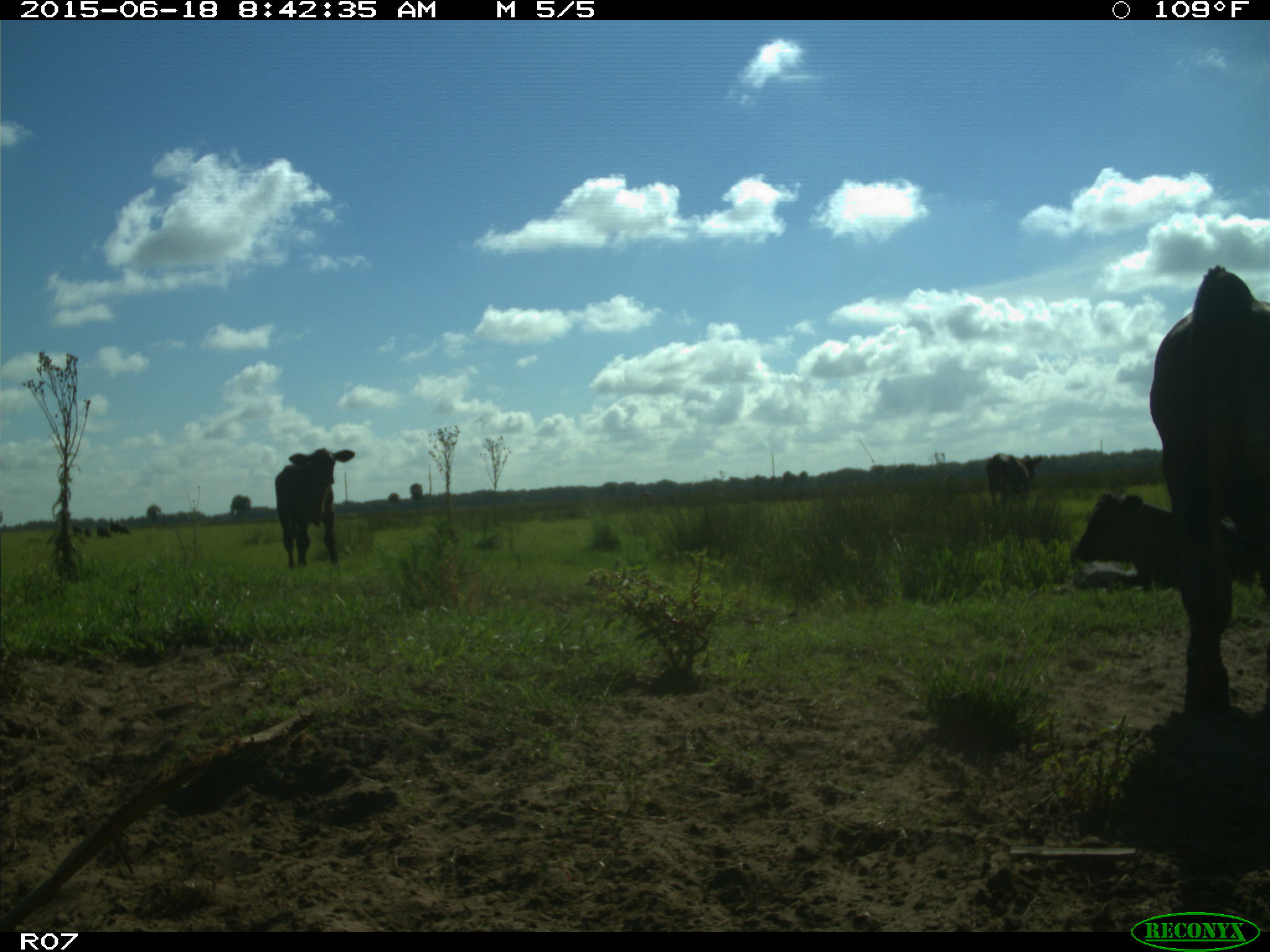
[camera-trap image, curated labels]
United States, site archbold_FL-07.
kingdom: Animalia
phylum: Chordata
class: Mammalia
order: Artiodactyla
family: Bovidae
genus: Bos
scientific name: Bos taurus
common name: domestic cow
Bos taurus (domestic cow).